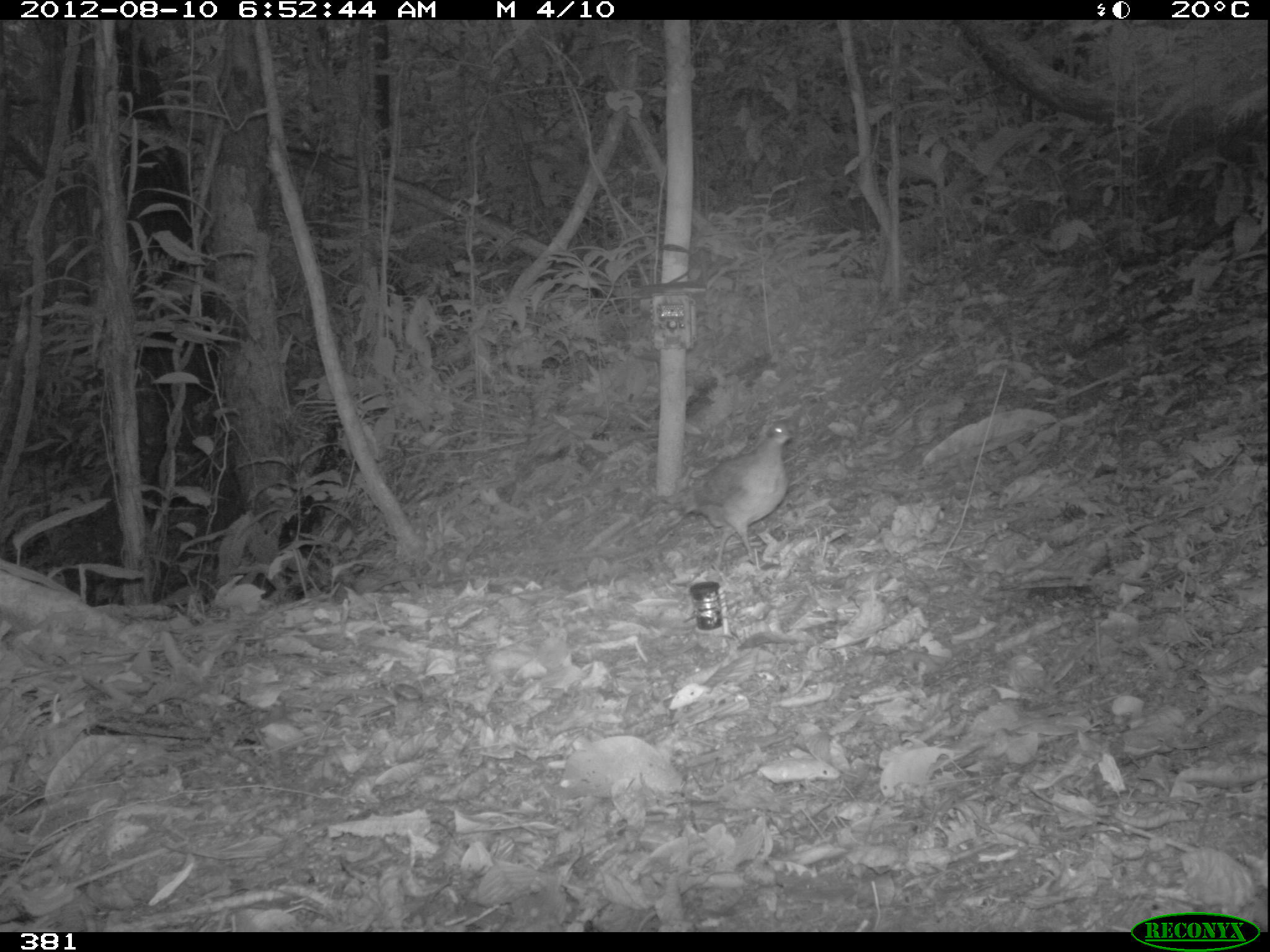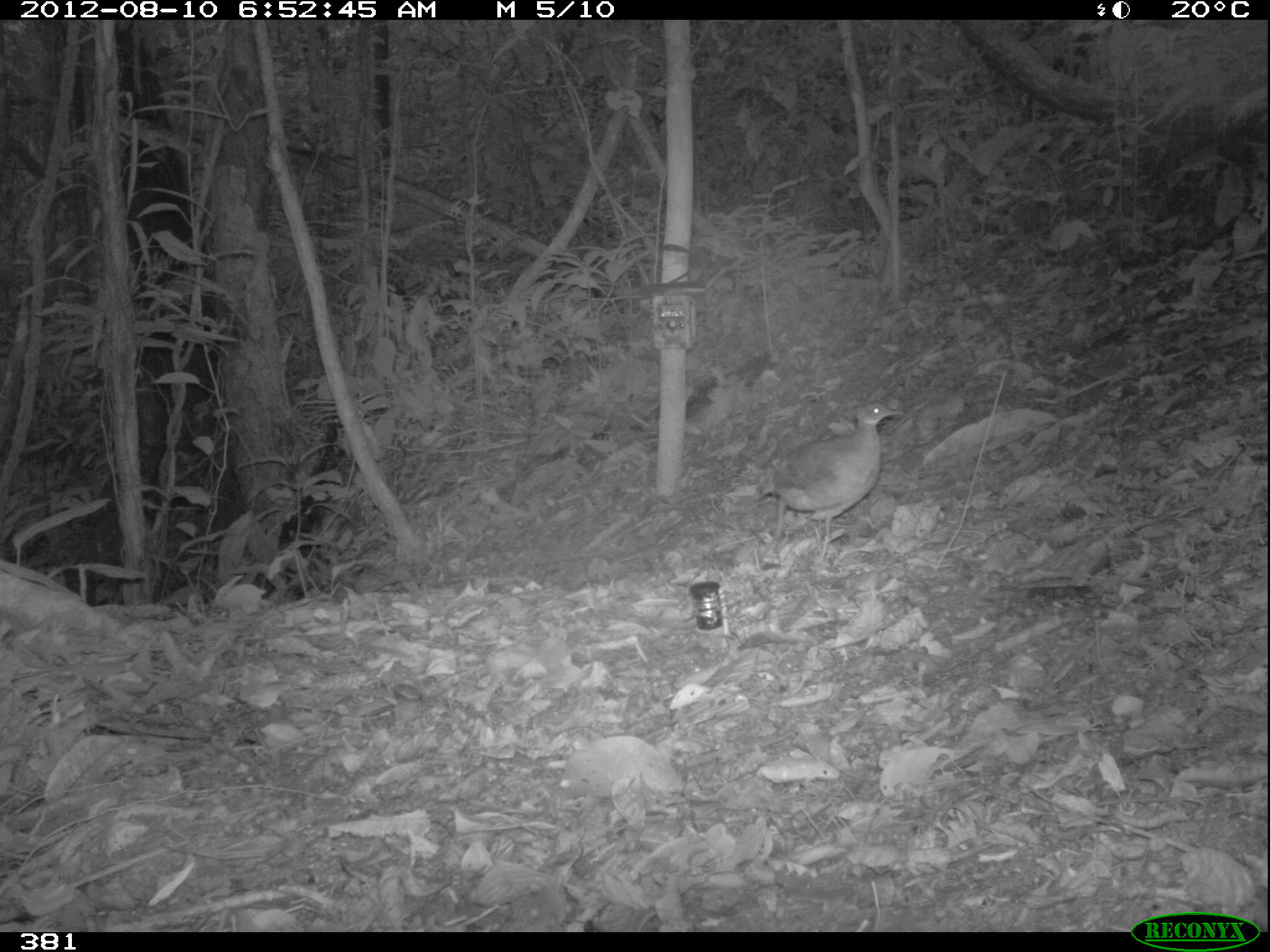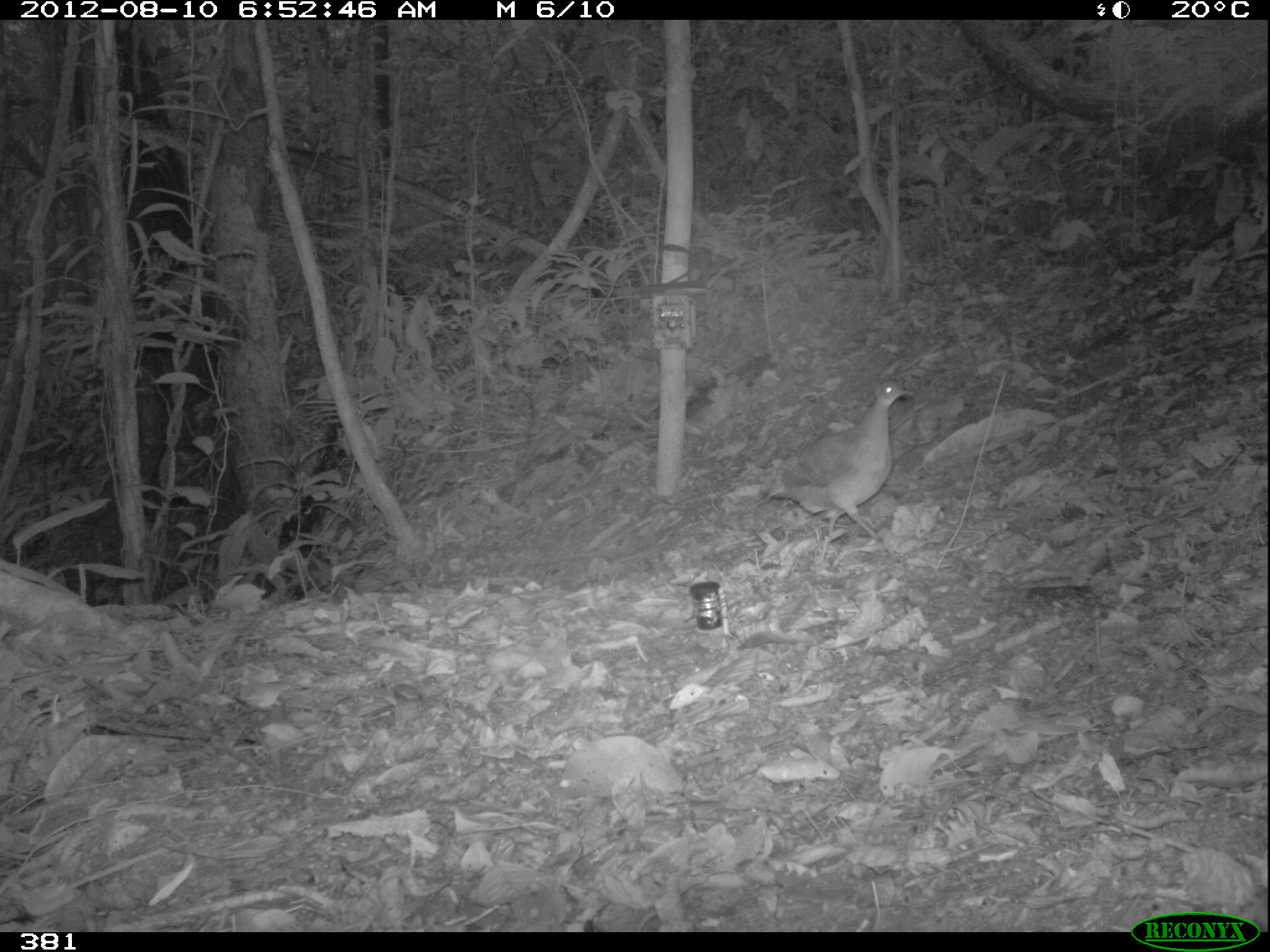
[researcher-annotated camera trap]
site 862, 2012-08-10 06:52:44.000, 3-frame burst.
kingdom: Animalia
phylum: Chordata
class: Aves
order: Galliformes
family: Phasianidae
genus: Alectoris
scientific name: Alectoris rufa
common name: red-legged partridge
Alectoris rufa (red-legged partridge).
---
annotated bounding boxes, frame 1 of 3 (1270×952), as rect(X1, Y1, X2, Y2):
alectoris rufa: rect(659, 419, 793, 577)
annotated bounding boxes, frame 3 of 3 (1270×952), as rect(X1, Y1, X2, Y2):
alectoris rufa: rect(759, 377, 918, 547)